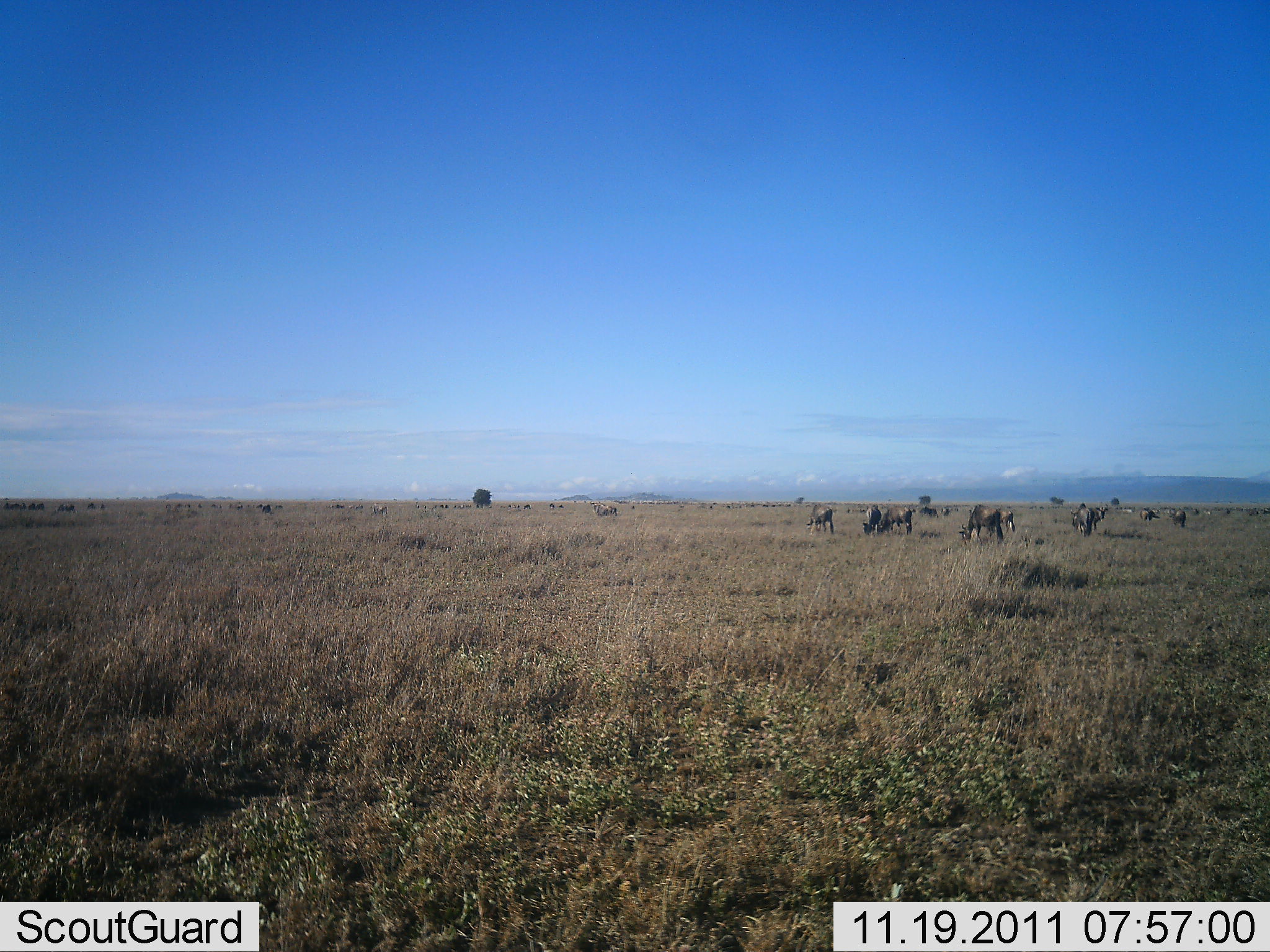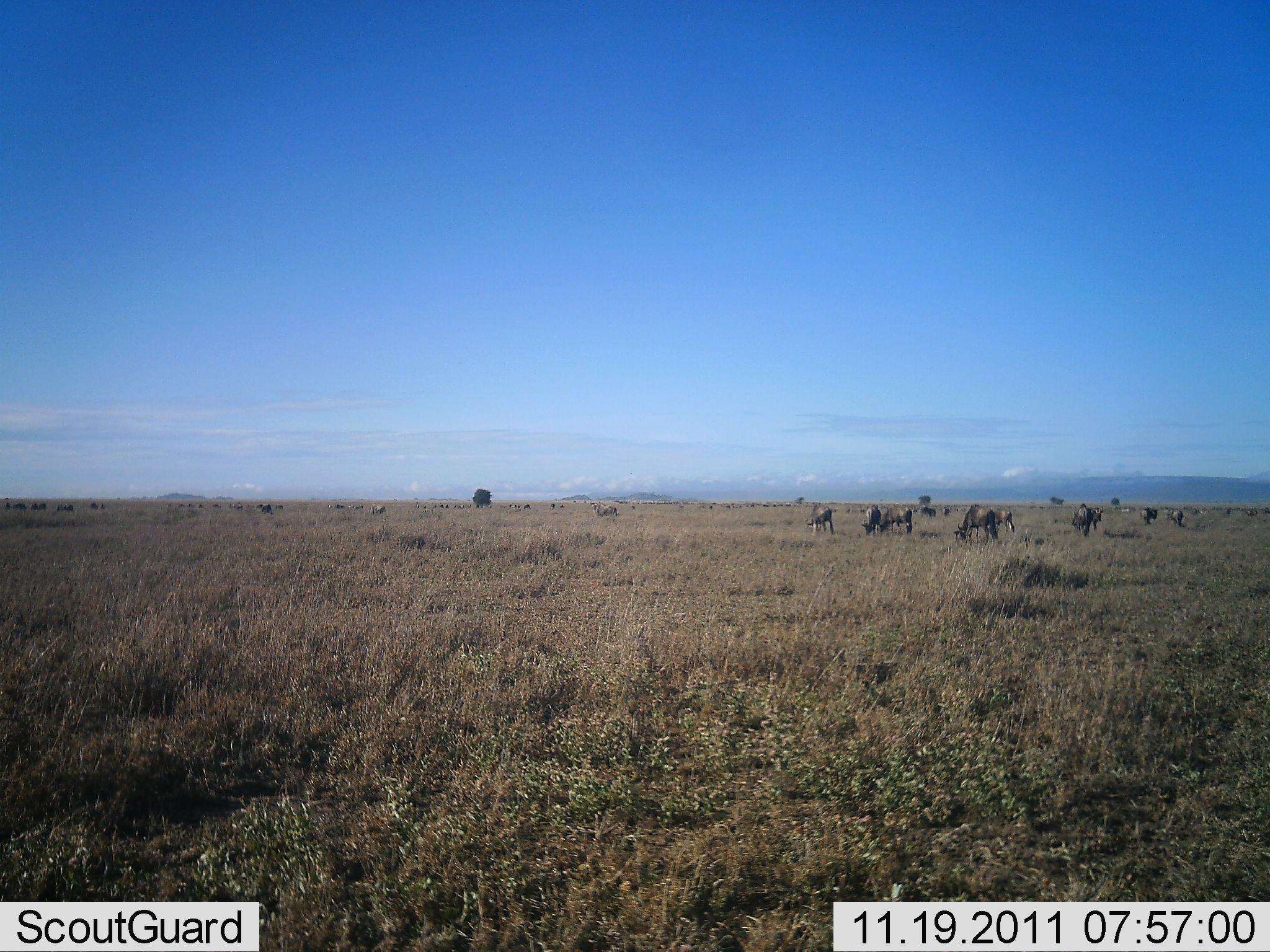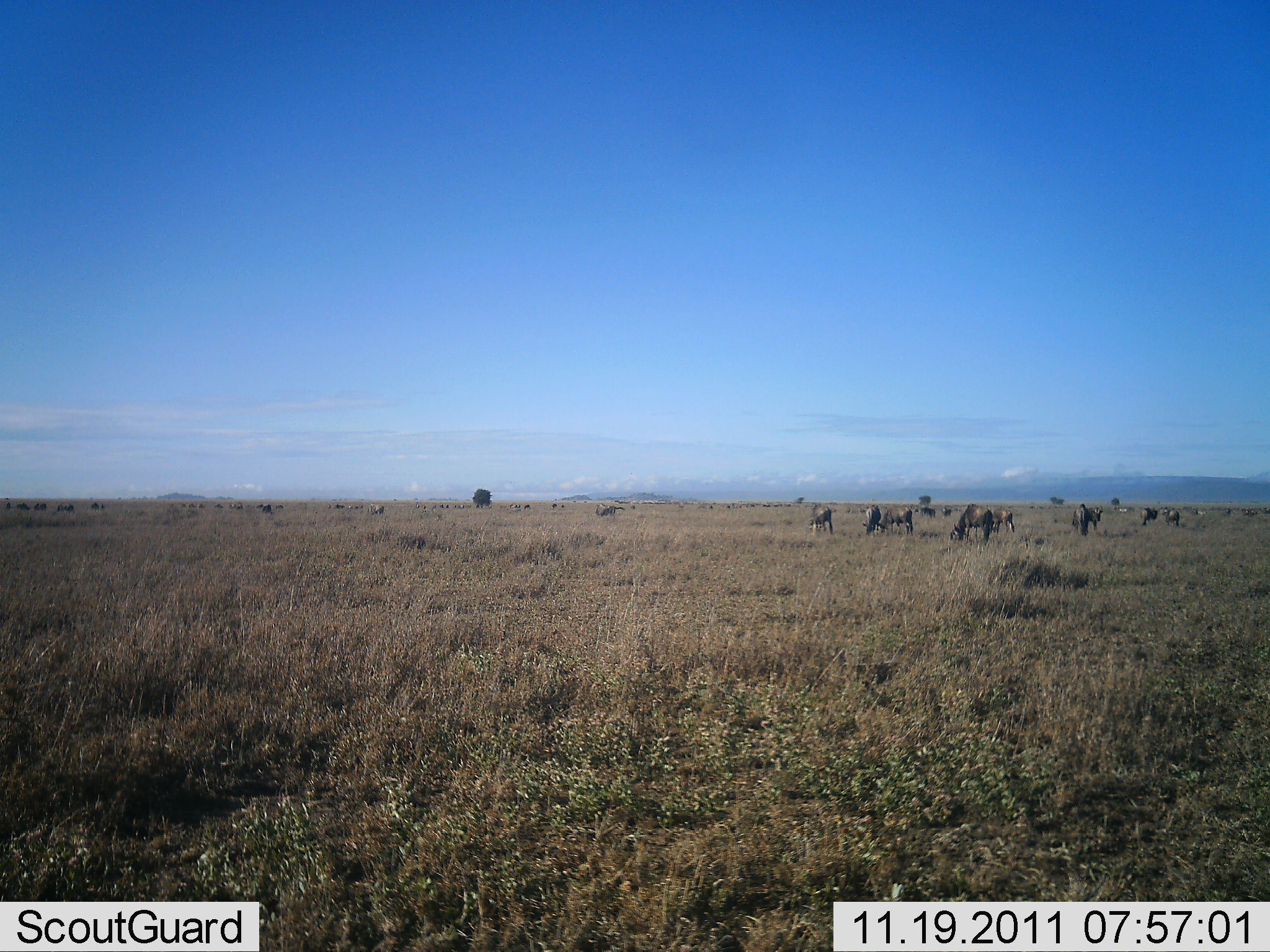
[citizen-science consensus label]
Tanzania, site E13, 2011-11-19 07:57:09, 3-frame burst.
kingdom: Animalia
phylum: Chordata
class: Mammalia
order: Artiodactyla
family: Bovidae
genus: Connochaetes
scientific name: Connochaetes taurinus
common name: blue wildebeest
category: wildebeest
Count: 11-50.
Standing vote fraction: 45%.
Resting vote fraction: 9%.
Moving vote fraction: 55%.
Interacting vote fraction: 0%.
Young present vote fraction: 0%.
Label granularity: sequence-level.